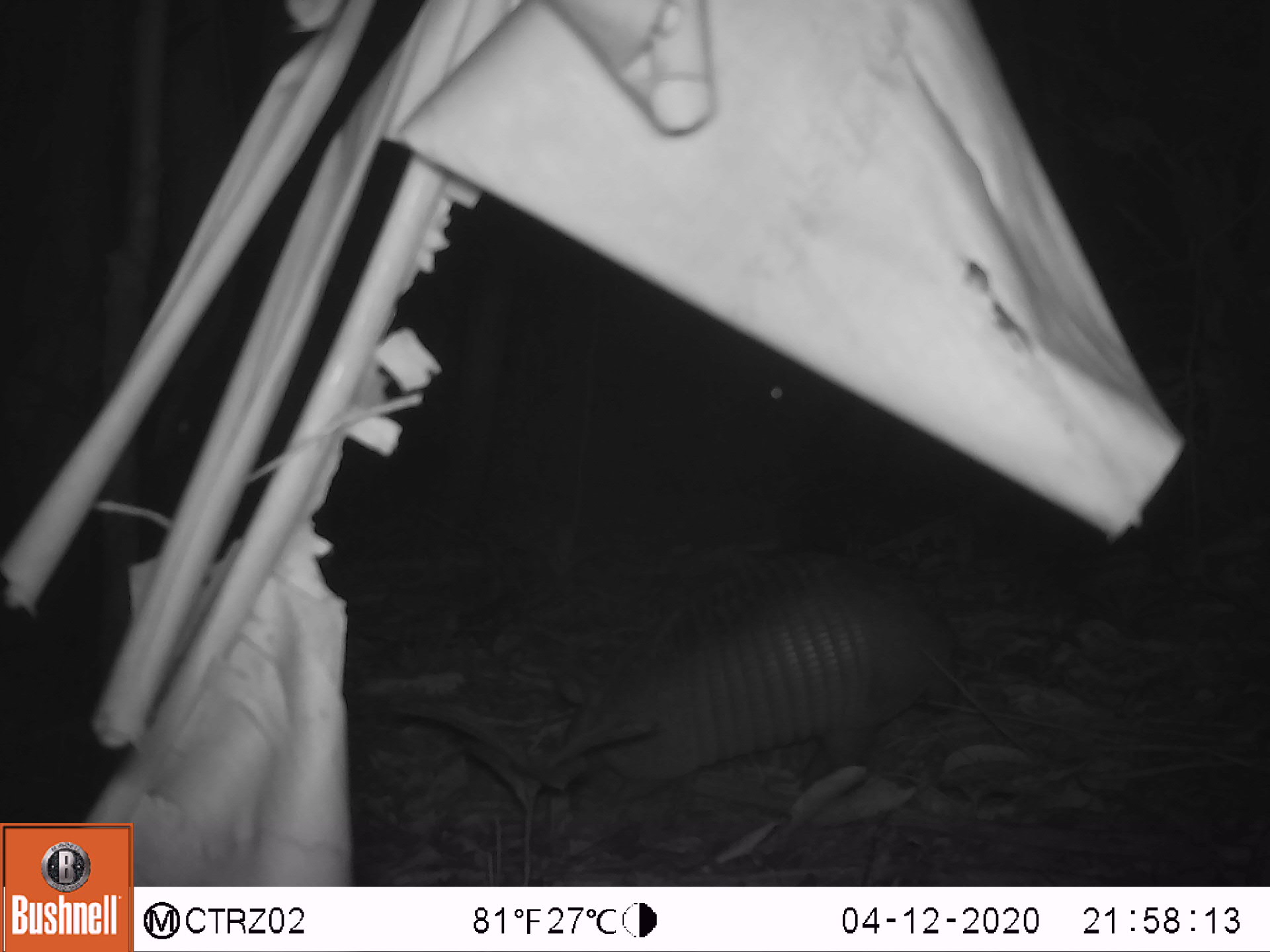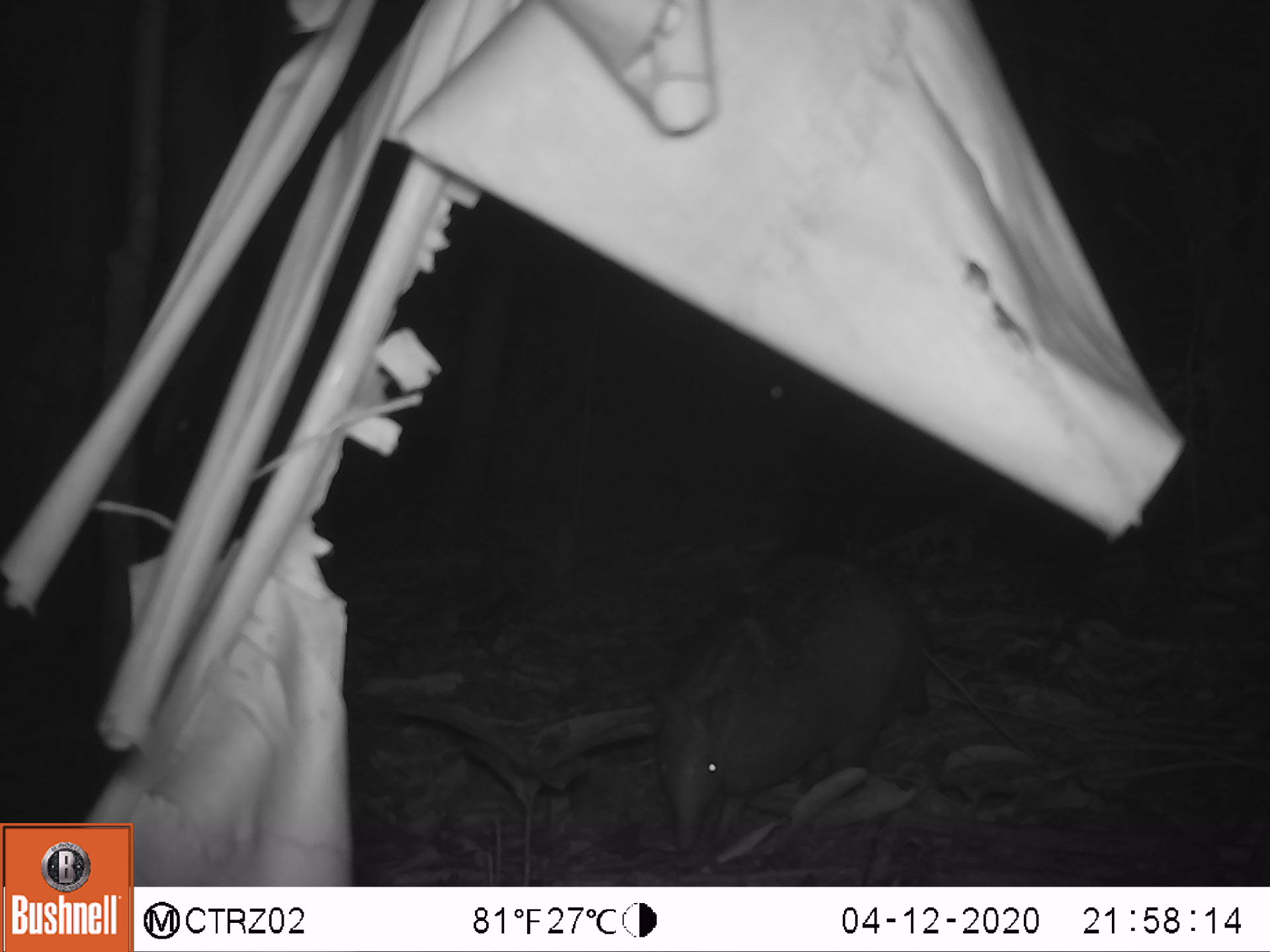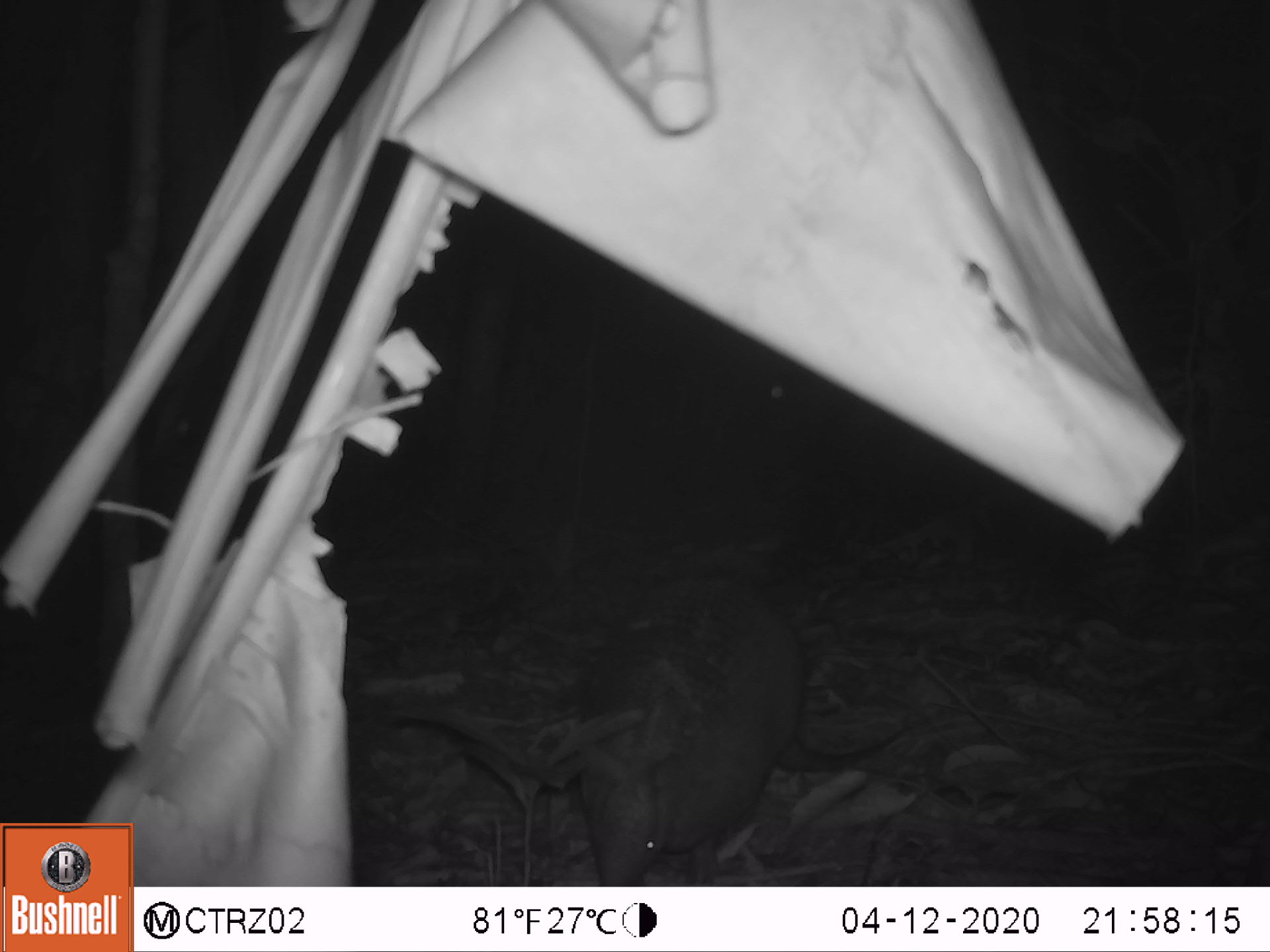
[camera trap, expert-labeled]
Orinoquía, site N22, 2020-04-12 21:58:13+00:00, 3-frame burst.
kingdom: Animalia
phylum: Chordata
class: Mammalia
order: Cingulata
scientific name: Cingulata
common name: armadillo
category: unknown armadillo